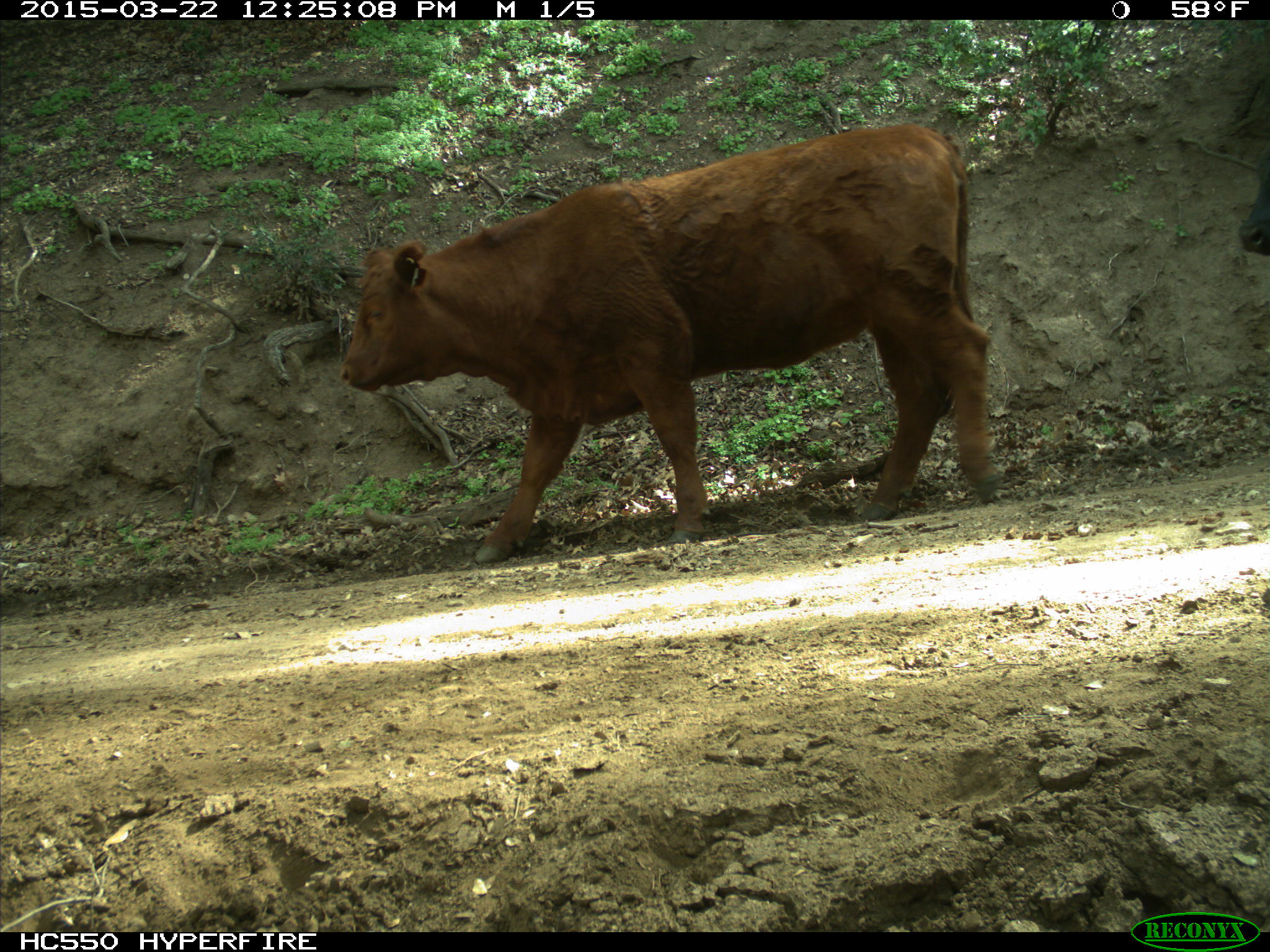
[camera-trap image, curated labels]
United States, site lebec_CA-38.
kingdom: Animalia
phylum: Chordata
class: Mammalia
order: Artiodactyla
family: Bovidae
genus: Bos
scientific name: Bos taurus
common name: domestic cow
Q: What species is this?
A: Bos taurus (domestic cow).